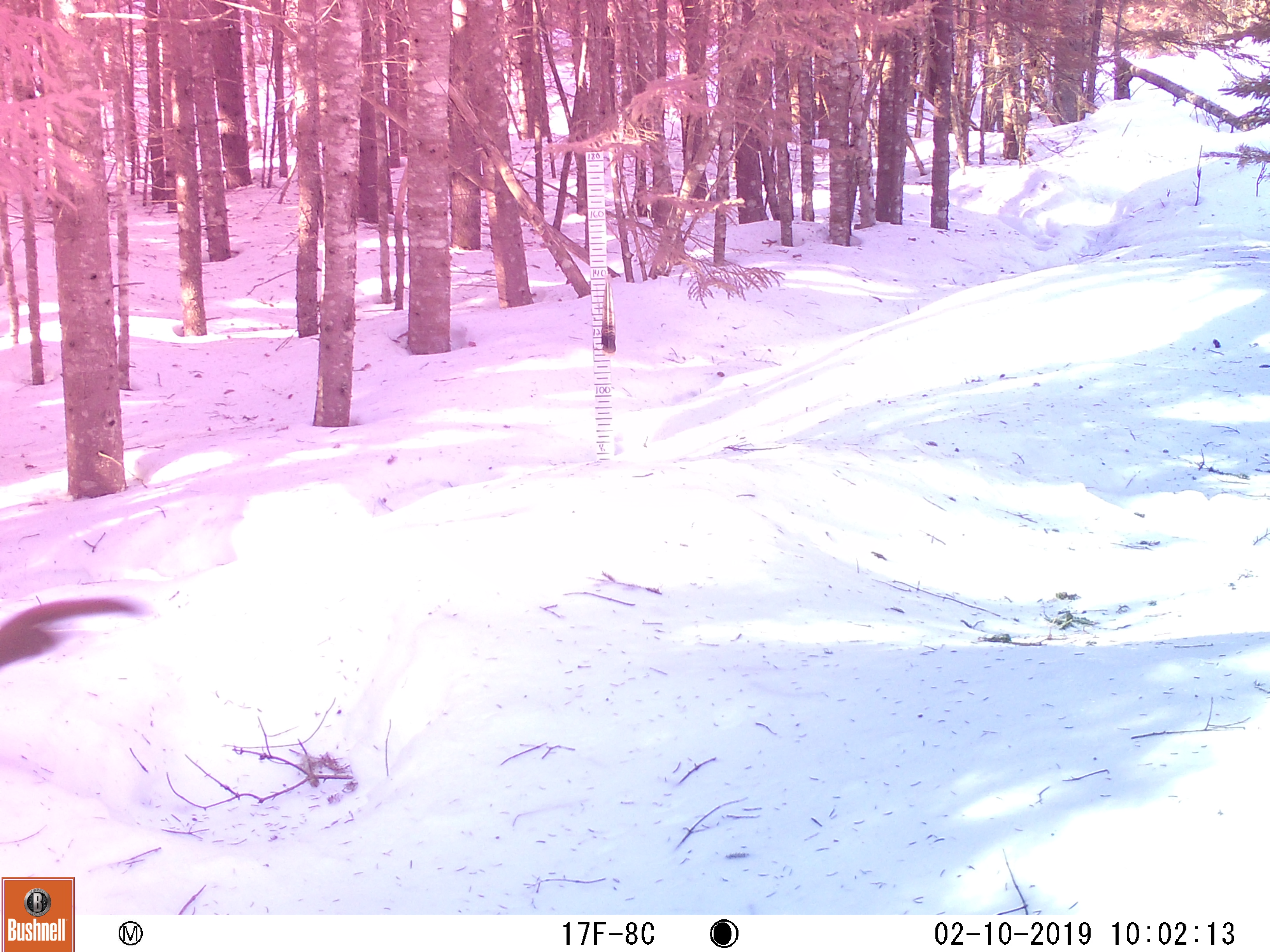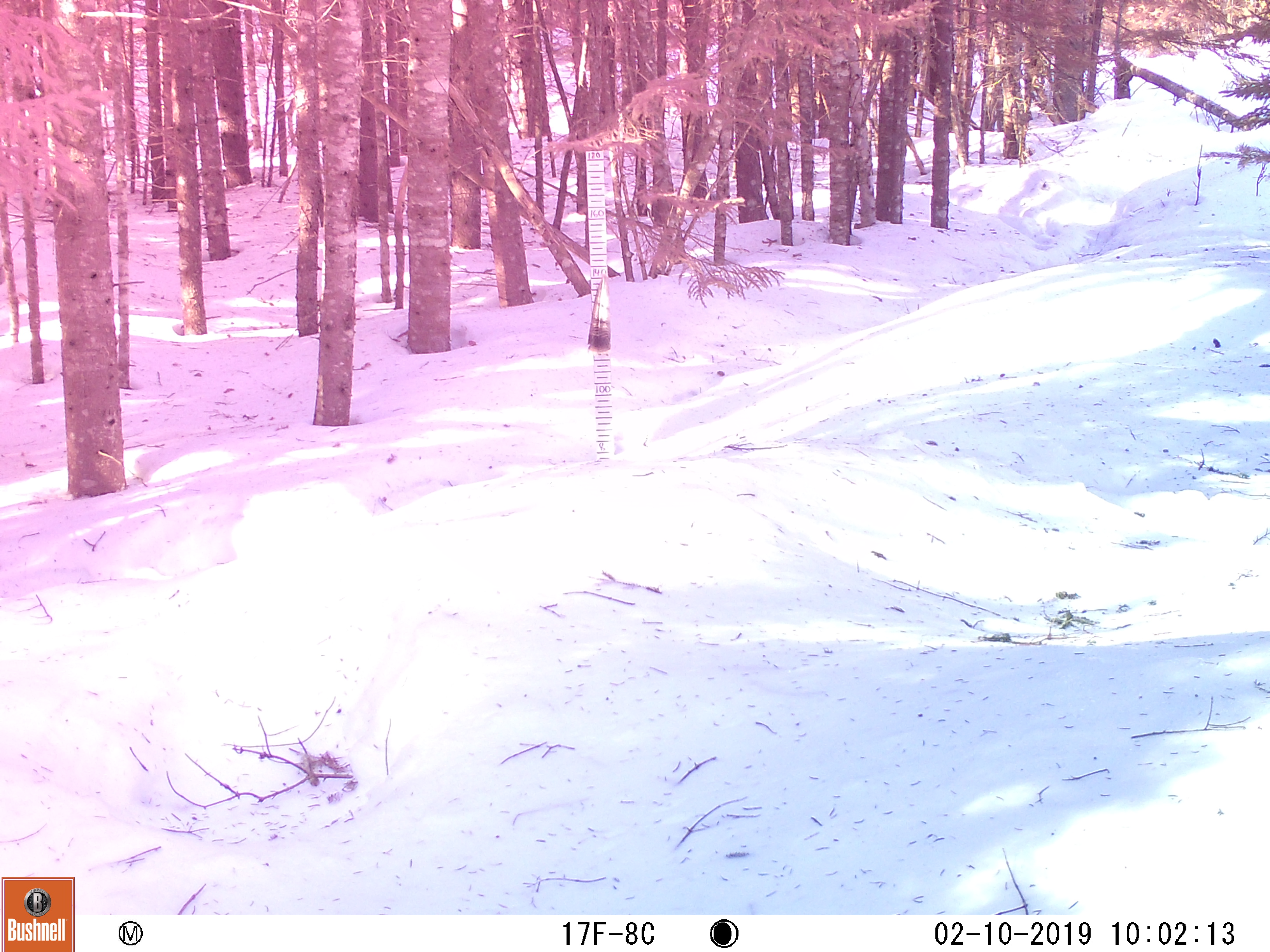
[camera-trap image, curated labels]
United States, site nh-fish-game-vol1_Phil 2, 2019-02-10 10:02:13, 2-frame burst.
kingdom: Animalia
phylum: Chordata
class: Mammalia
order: Rodentia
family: Sciuridae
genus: Tamiasciurus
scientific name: Tamiasciurus hudsonicus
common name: red squirrel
Red squirrel (Tamiasciurus hudsonicus).